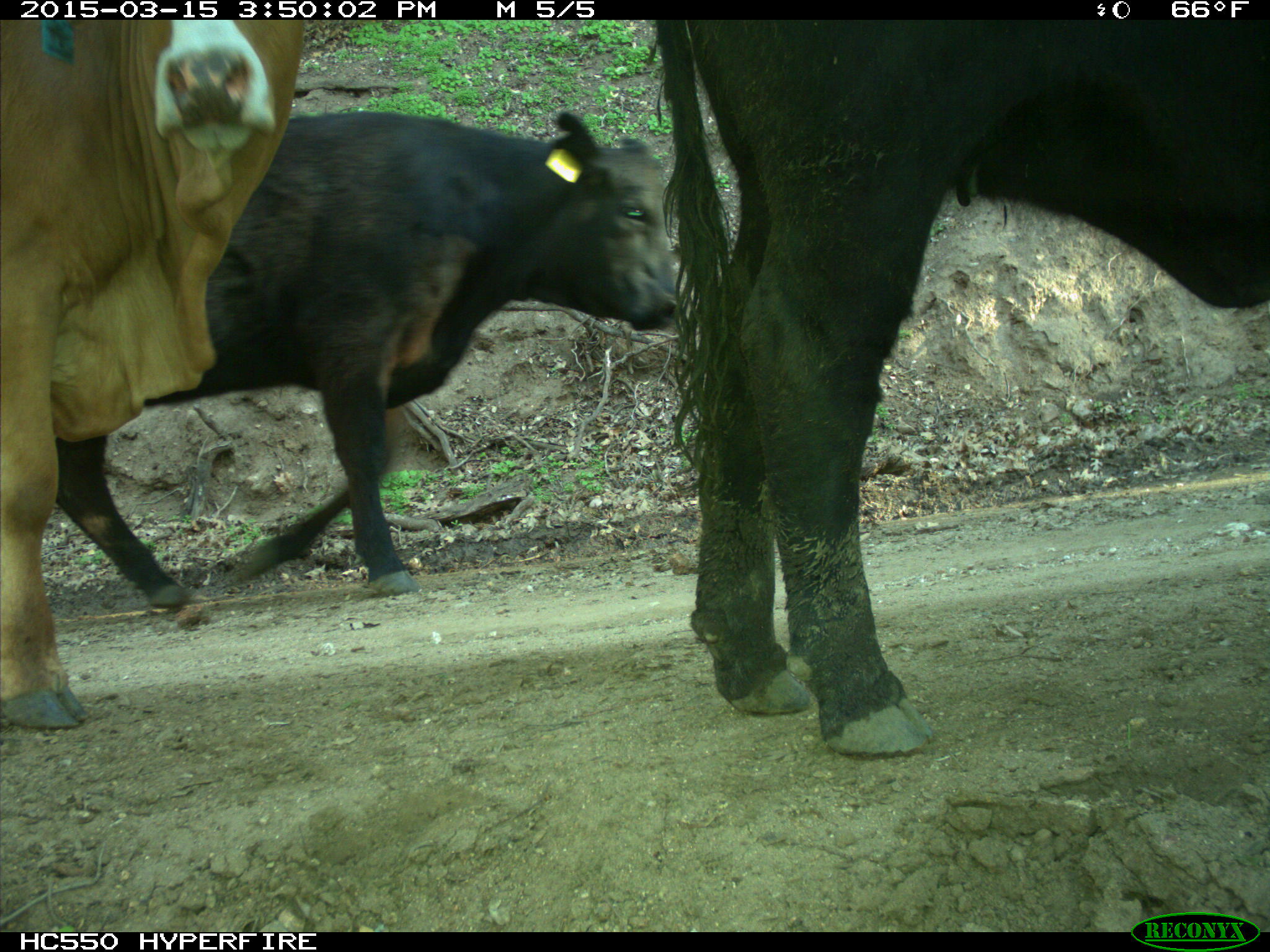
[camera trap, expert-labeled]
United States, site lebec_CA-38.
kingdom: Animalia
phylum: Chordata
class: Mammalia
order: Artiodactyla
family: Bovidae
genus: Bos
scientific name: Bos taurus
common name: domestic cow